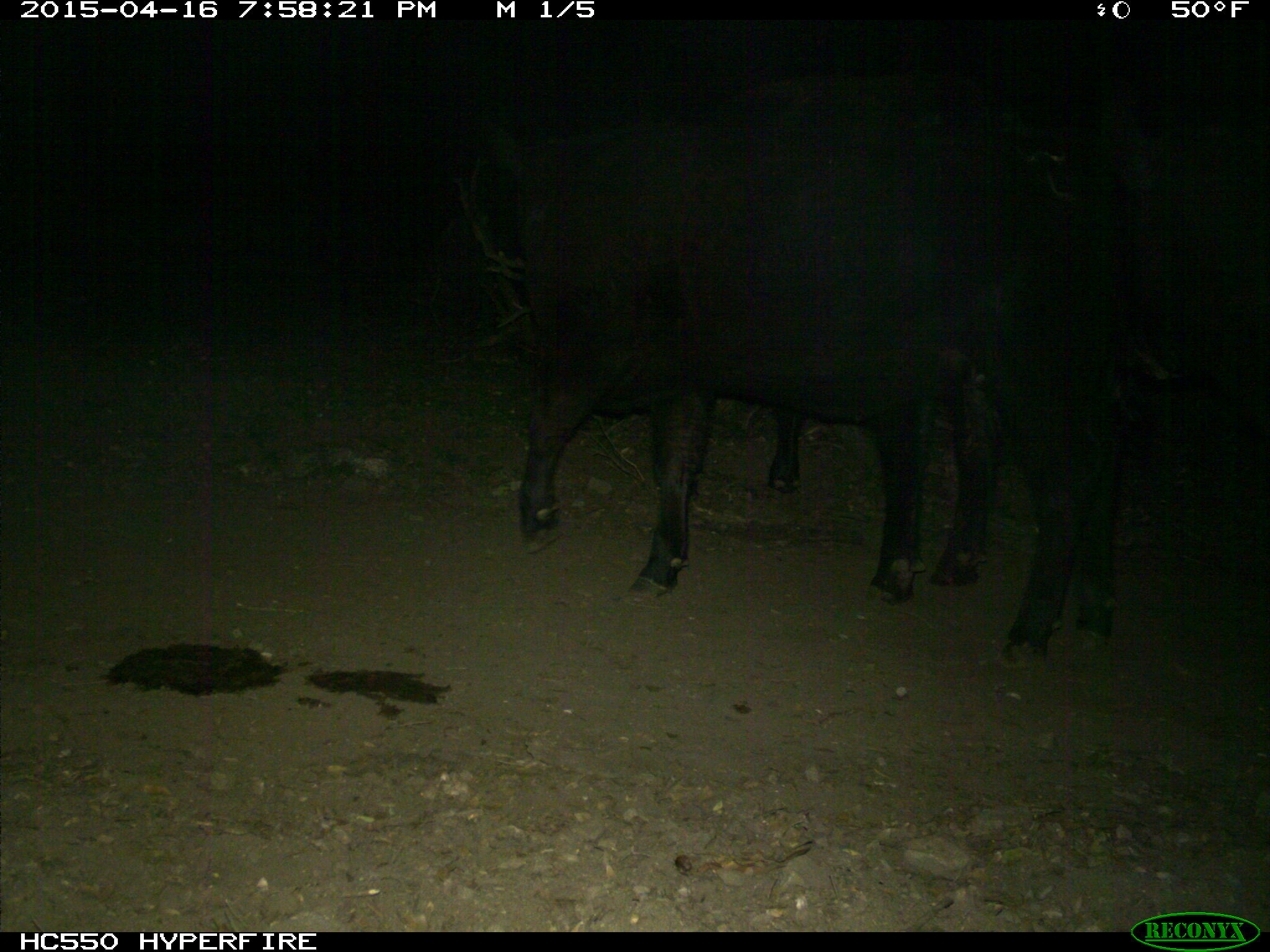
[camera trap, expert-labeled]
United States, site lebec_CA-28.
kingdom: Animalia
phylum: Chordata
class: Mammalia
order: Artiodactyla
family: Bovidae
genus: Bos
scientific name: Bos taurus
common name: domestic cow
Bos taurus (domestic cow).